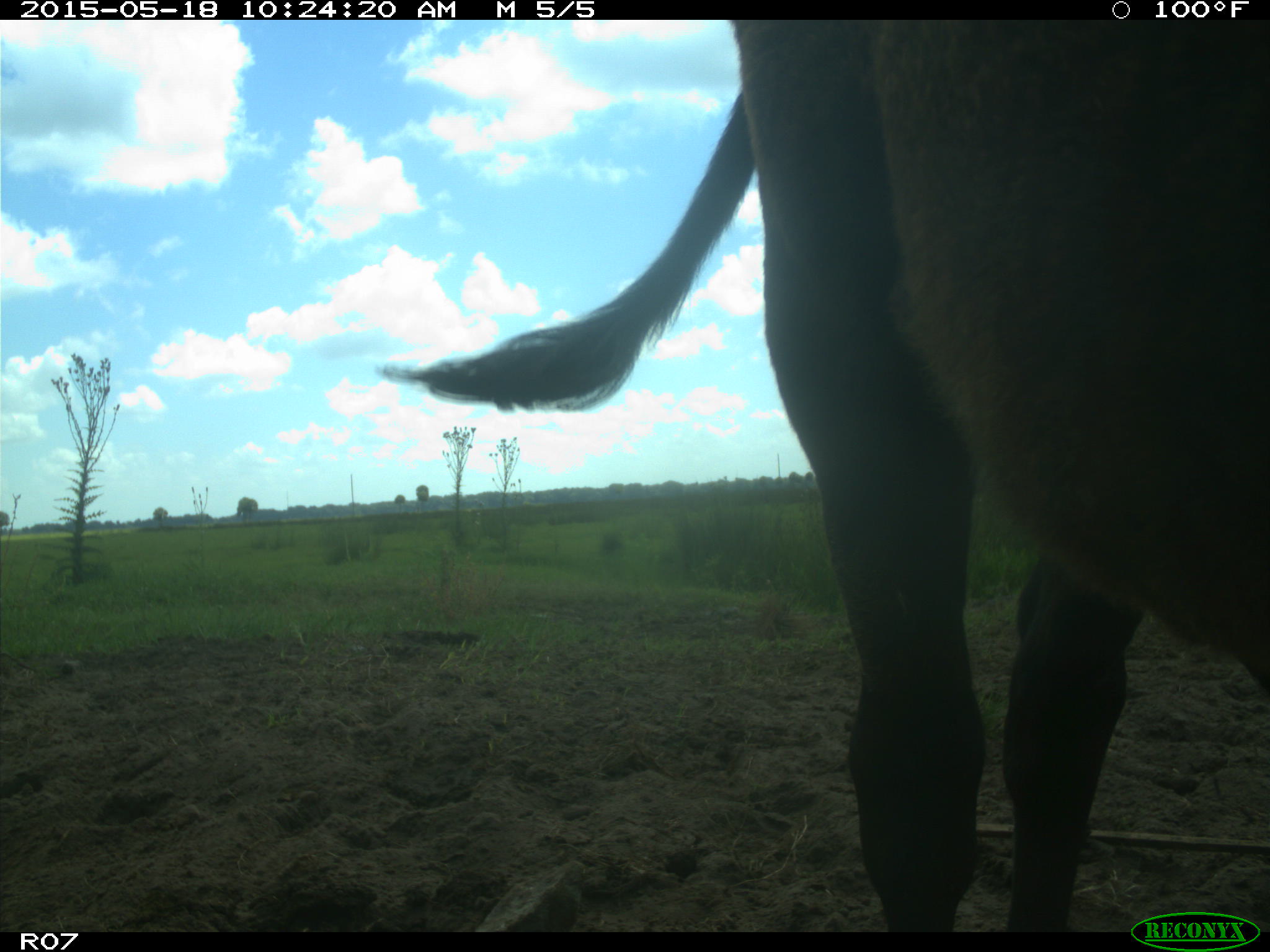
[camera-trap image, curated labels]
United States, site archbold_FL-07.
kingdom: Animalia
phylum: Chordata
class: Mammalia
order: Artiodactyla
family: Bovidae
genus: Bos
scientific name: Bos taurus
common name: domestic cow